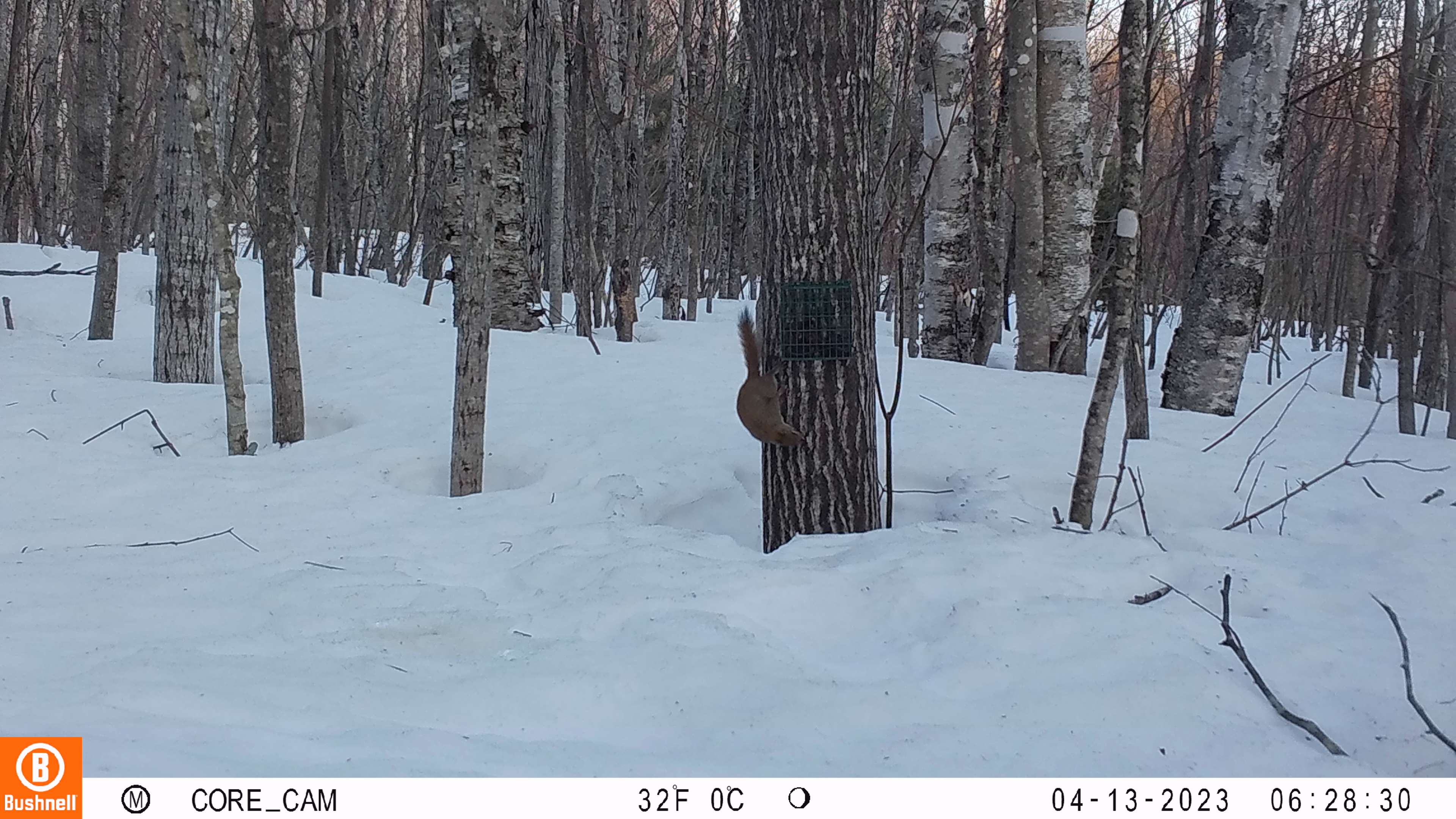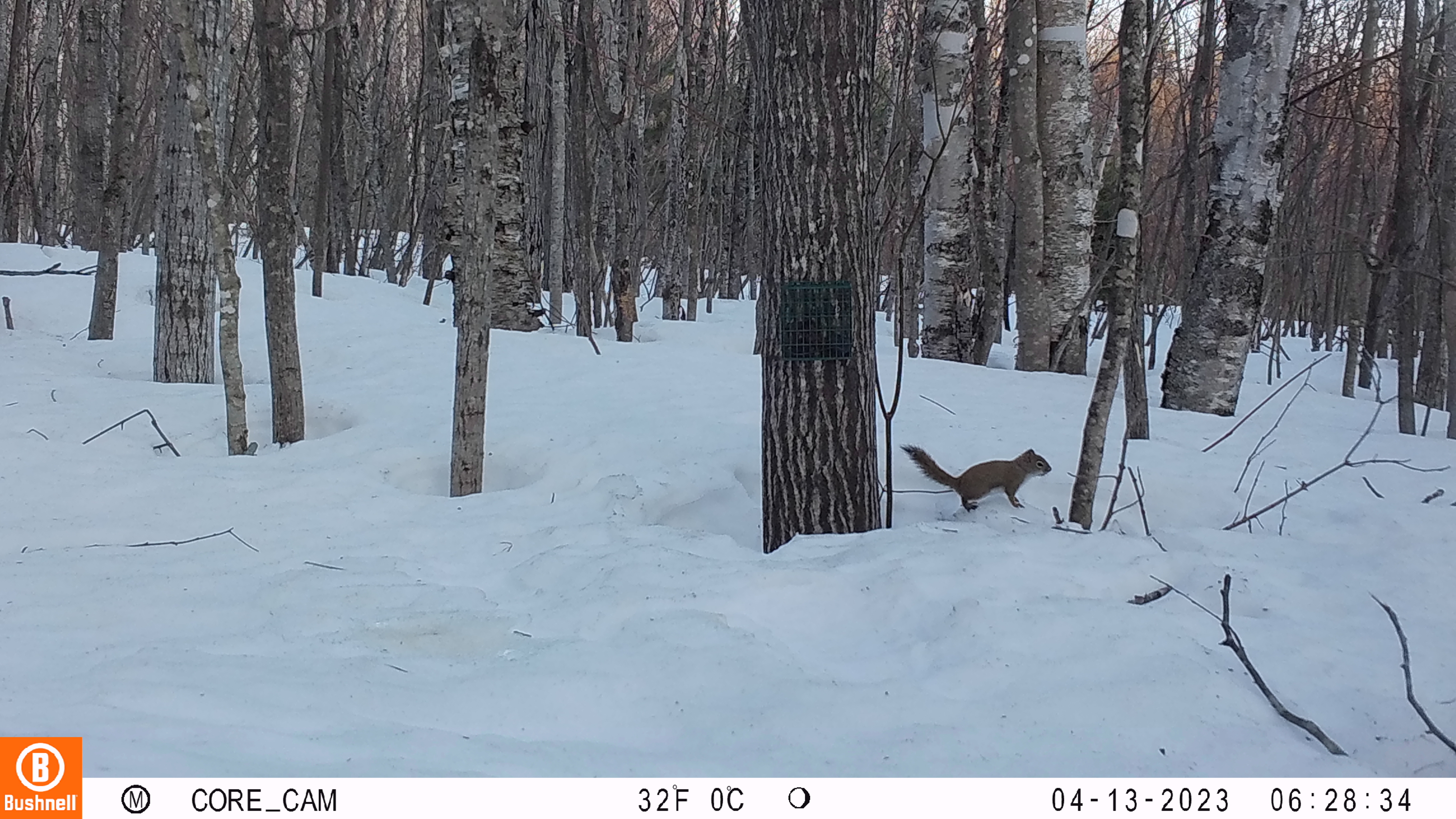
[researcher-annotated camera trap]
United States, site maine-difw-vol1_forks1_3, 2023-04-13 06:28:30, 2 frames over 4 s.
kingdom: Animalia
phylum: Chordata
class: Mammalia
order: Rodentia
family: Sciuridae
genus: Tamiasciurus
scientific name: Tamiasciurus hudsonicus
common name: red squirrel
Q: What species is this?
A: Red squirrel (Tamiasciurus hudsonicus).